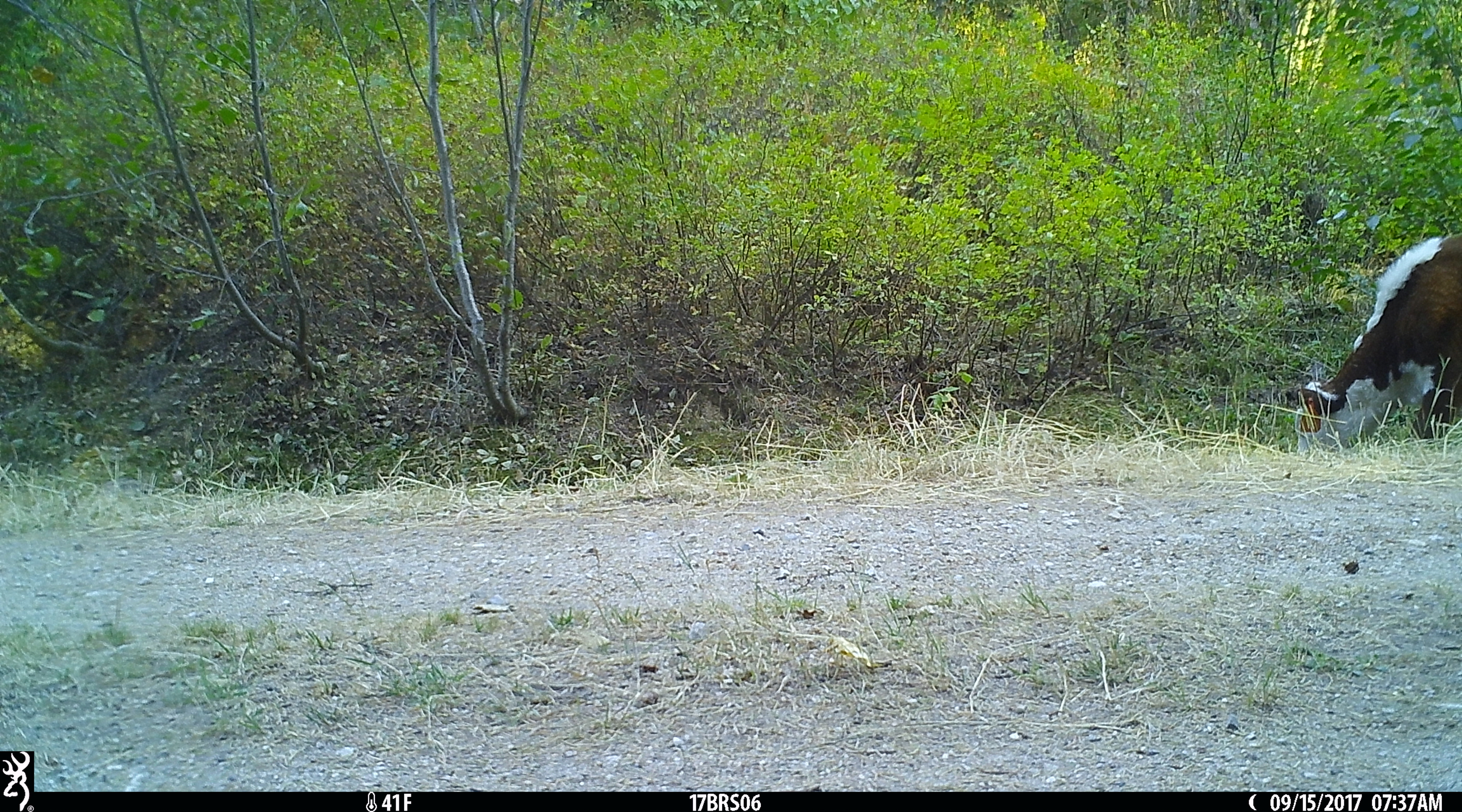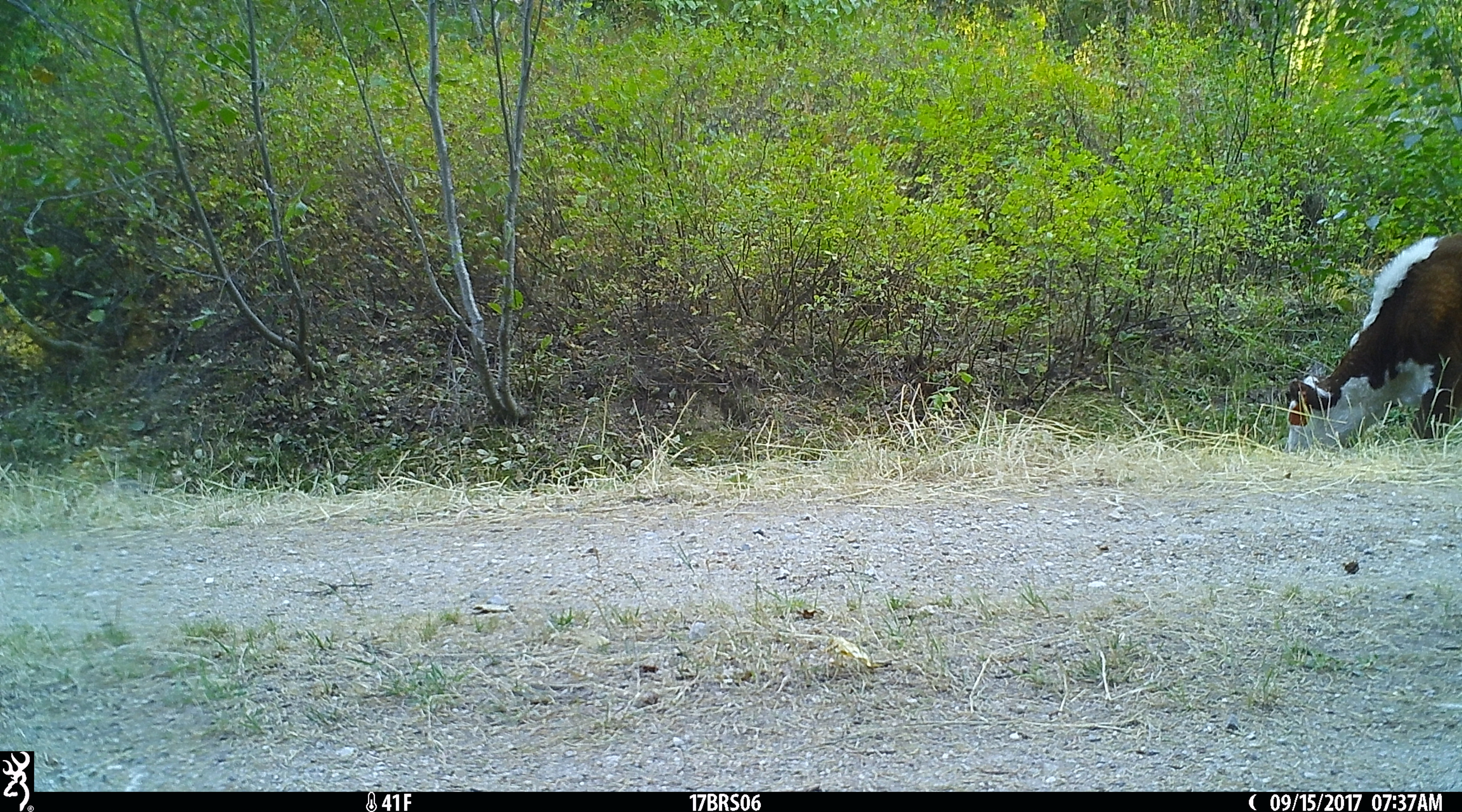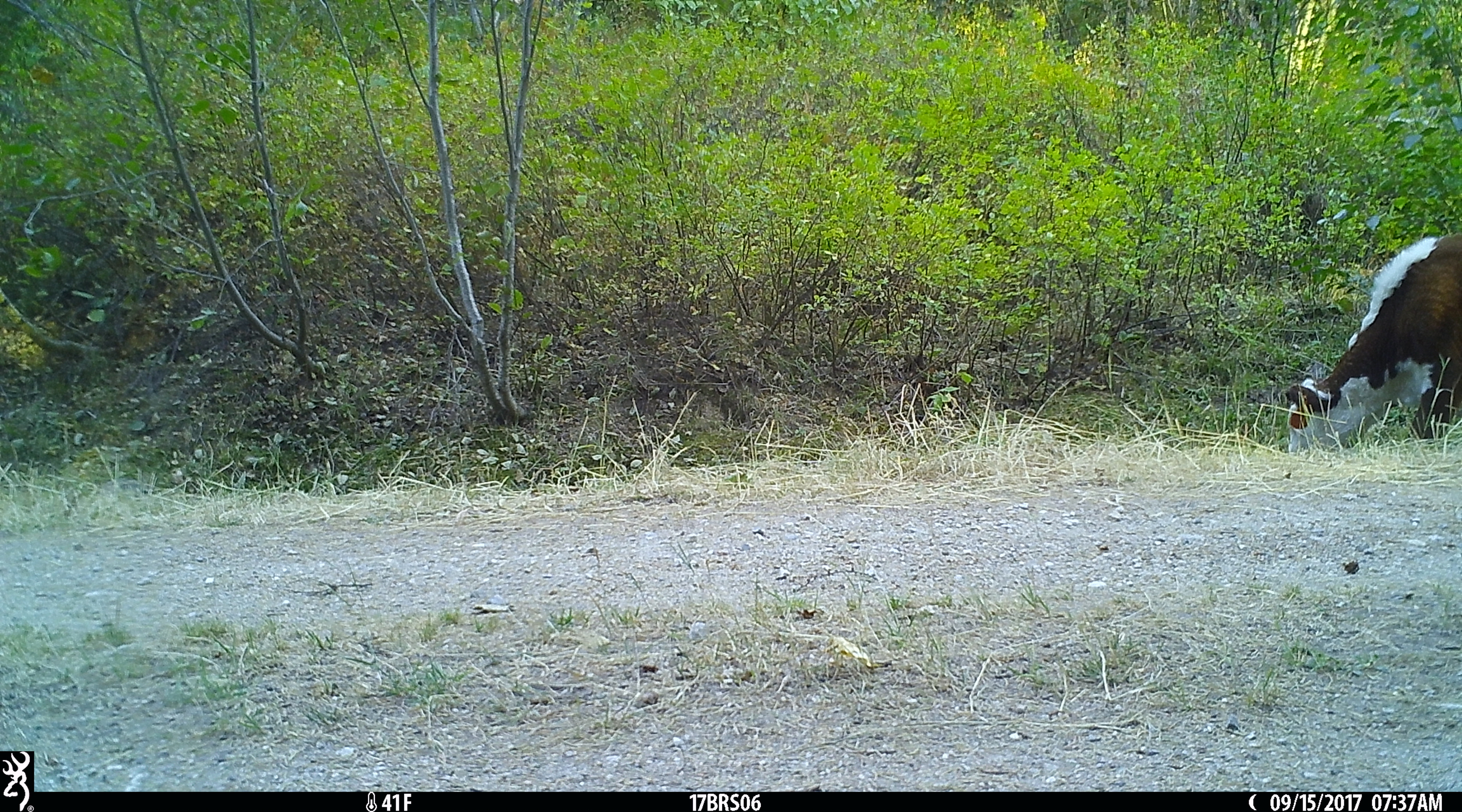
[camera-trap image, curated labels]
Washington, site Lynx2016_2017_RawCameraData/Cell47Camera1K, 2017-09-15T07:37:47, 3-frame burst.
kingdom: Animalia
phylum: Chordata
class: Mammalia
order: Artiodactyla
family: Bovidae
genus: Bos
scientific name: Bos taurus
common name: domestic cattle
Domestic cattle (Bos taurus). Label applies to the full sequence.